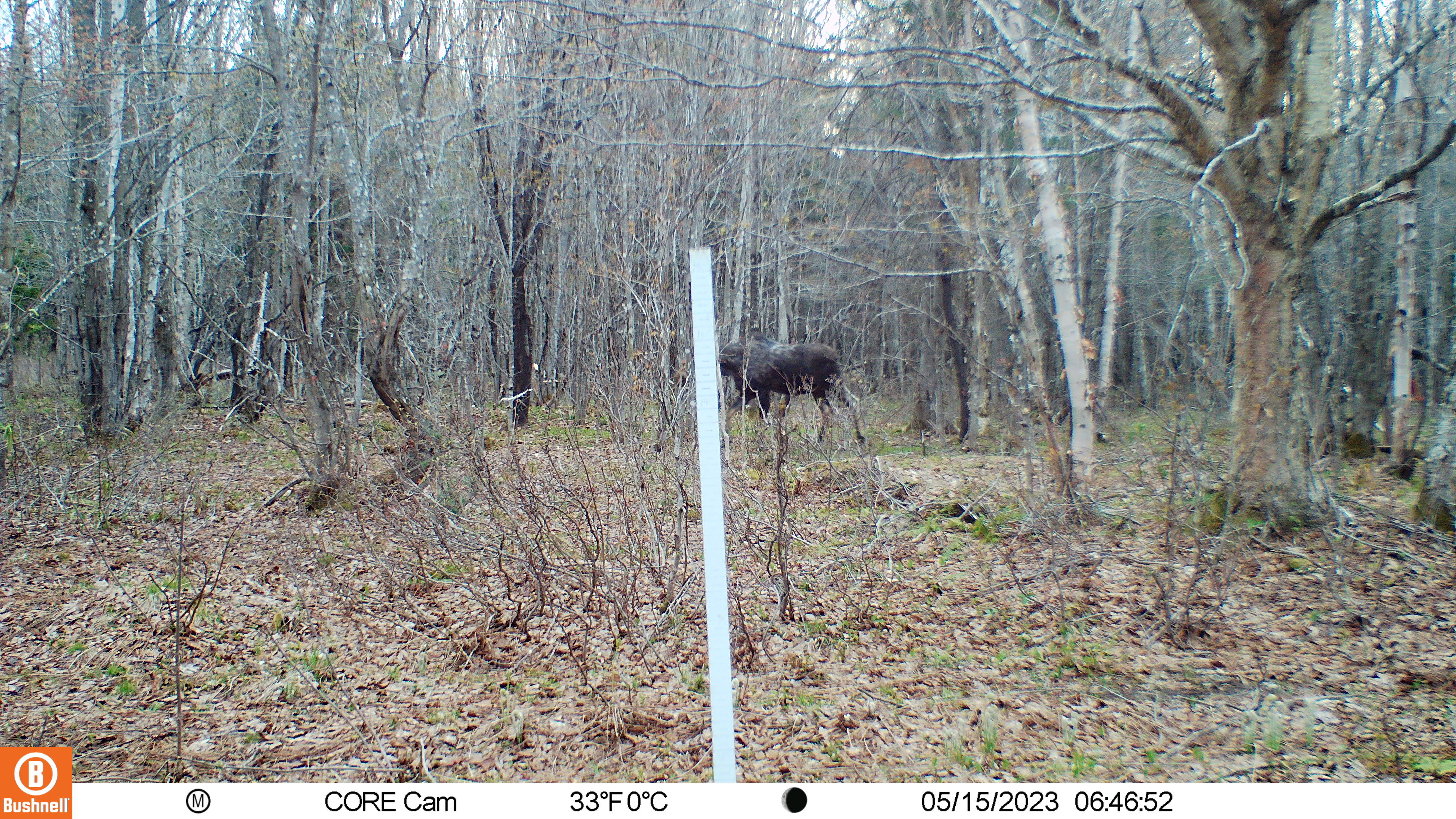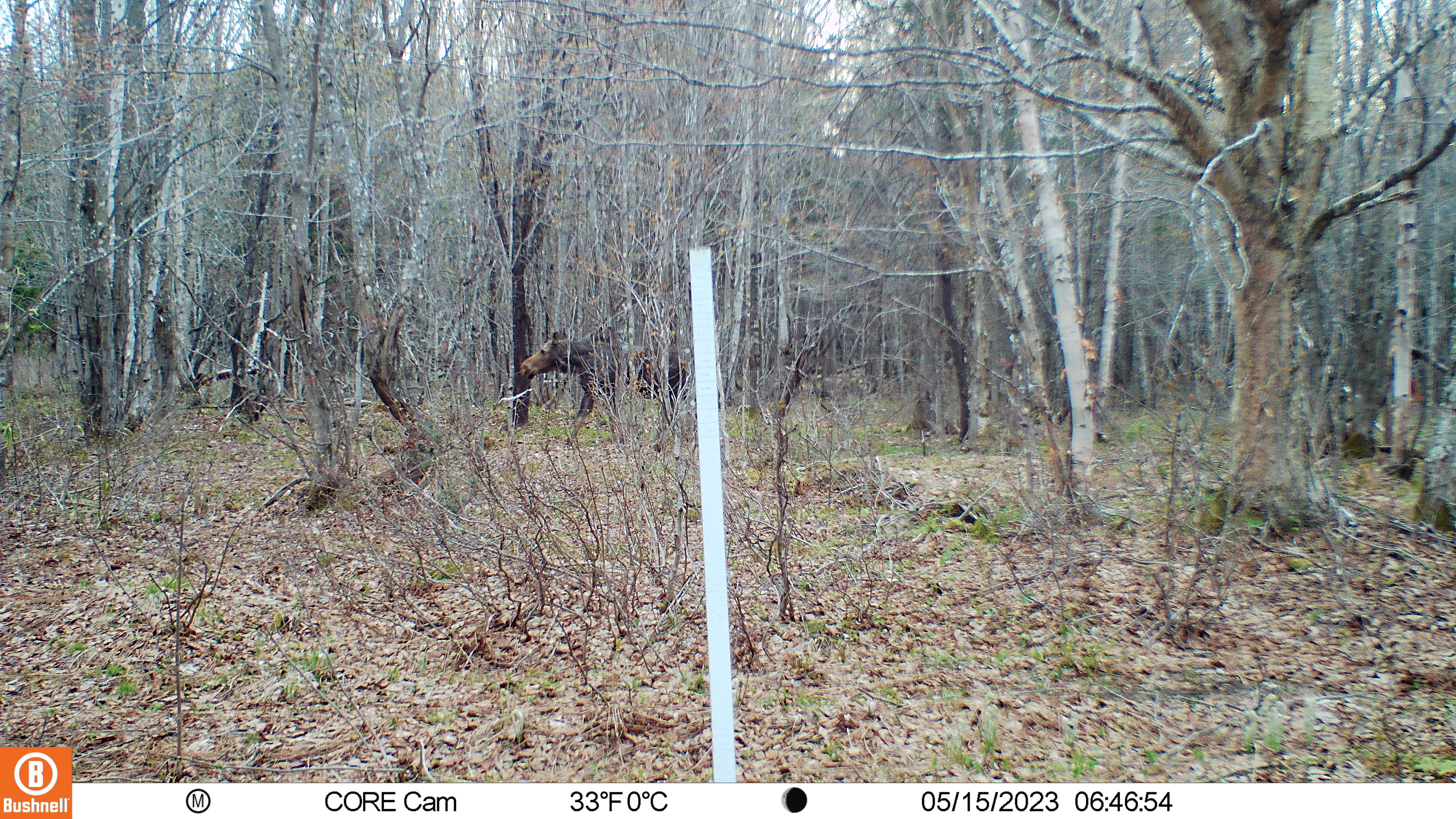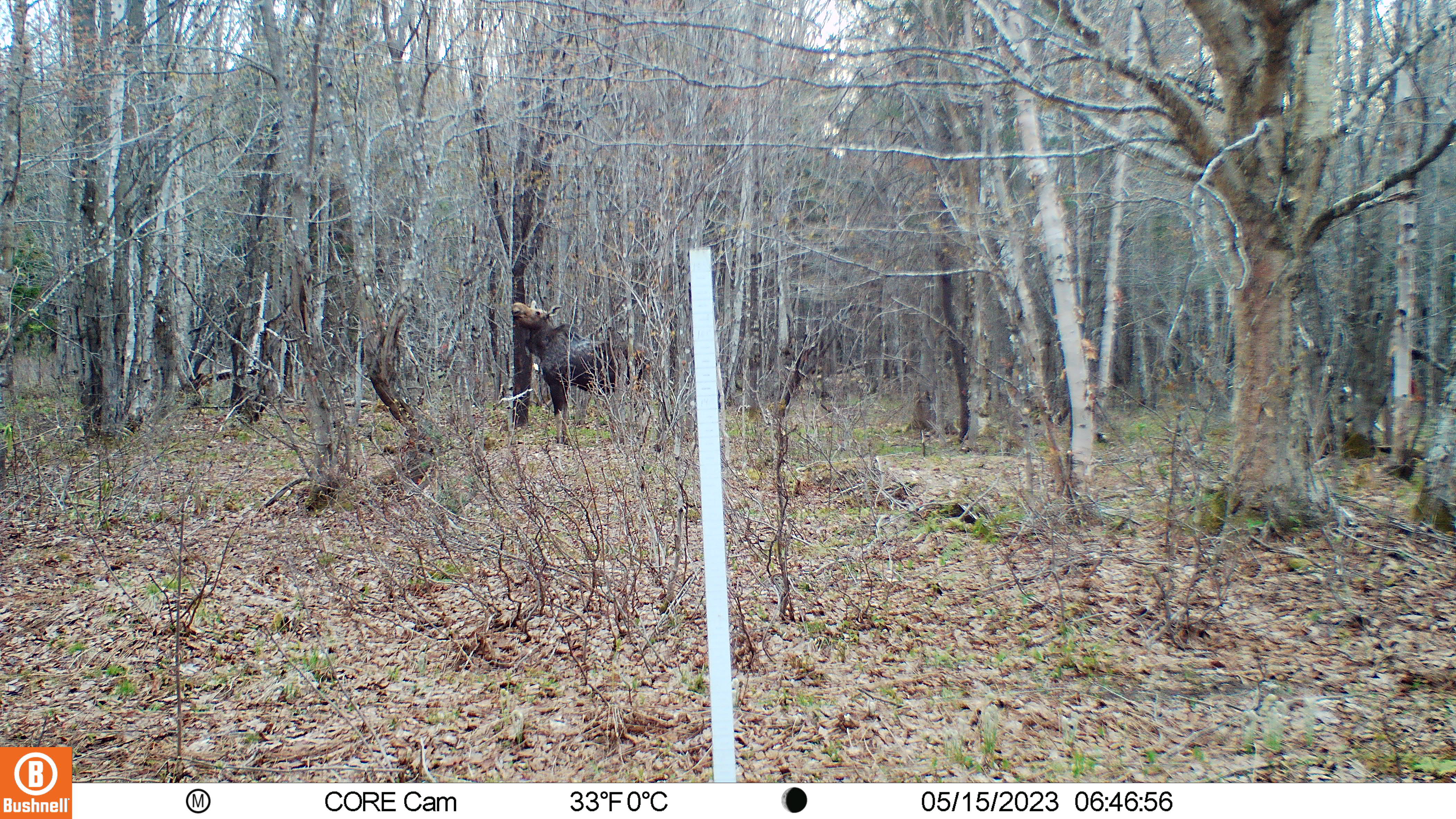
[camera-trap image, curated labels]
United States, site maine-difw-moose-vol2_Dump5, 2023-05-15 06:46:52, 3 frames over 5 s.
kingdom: Animalia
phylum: Chordata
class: Mammalia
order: Artiodactyla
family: Cervidae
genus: Alces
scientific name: Alces alces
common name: moose